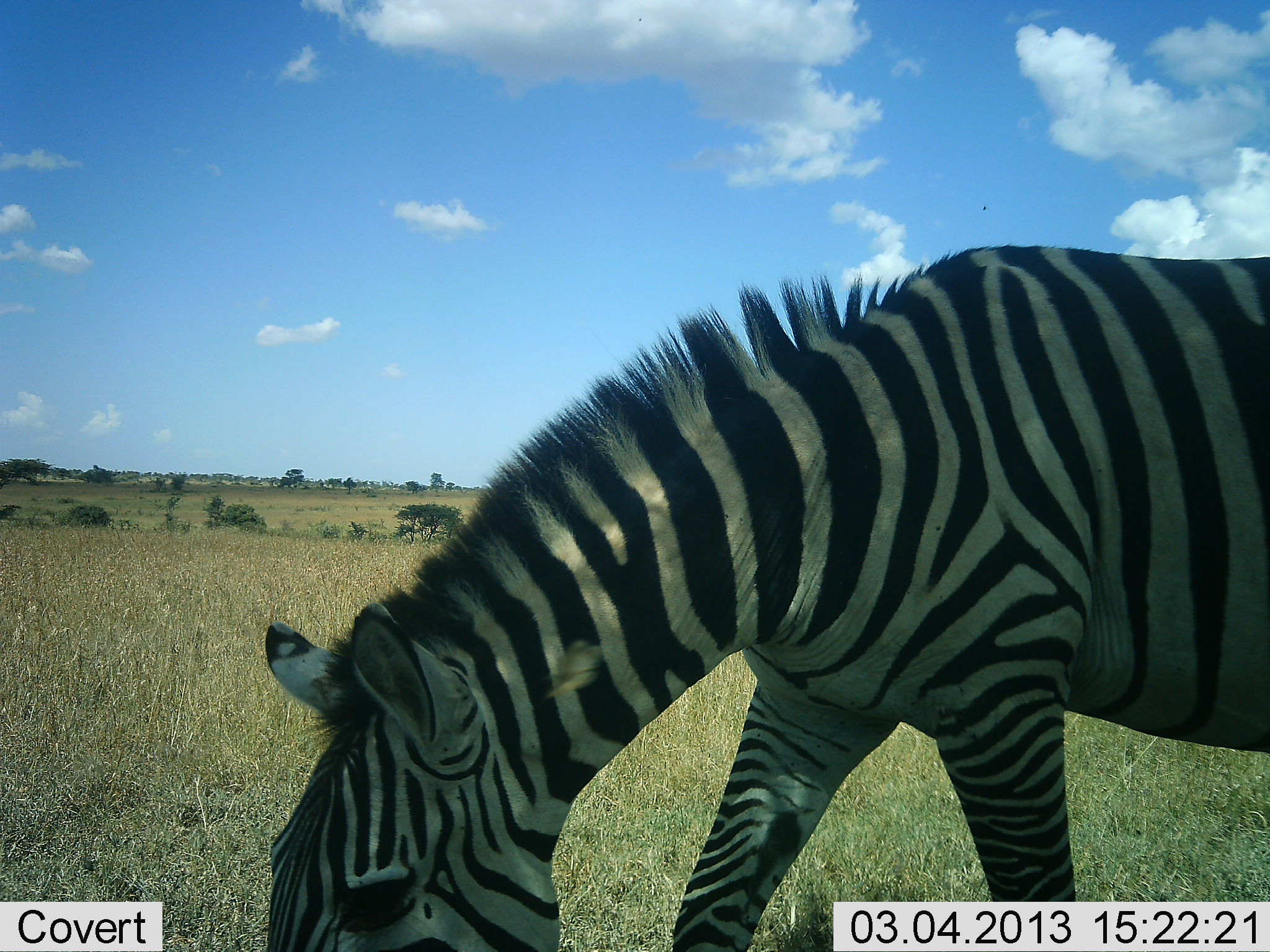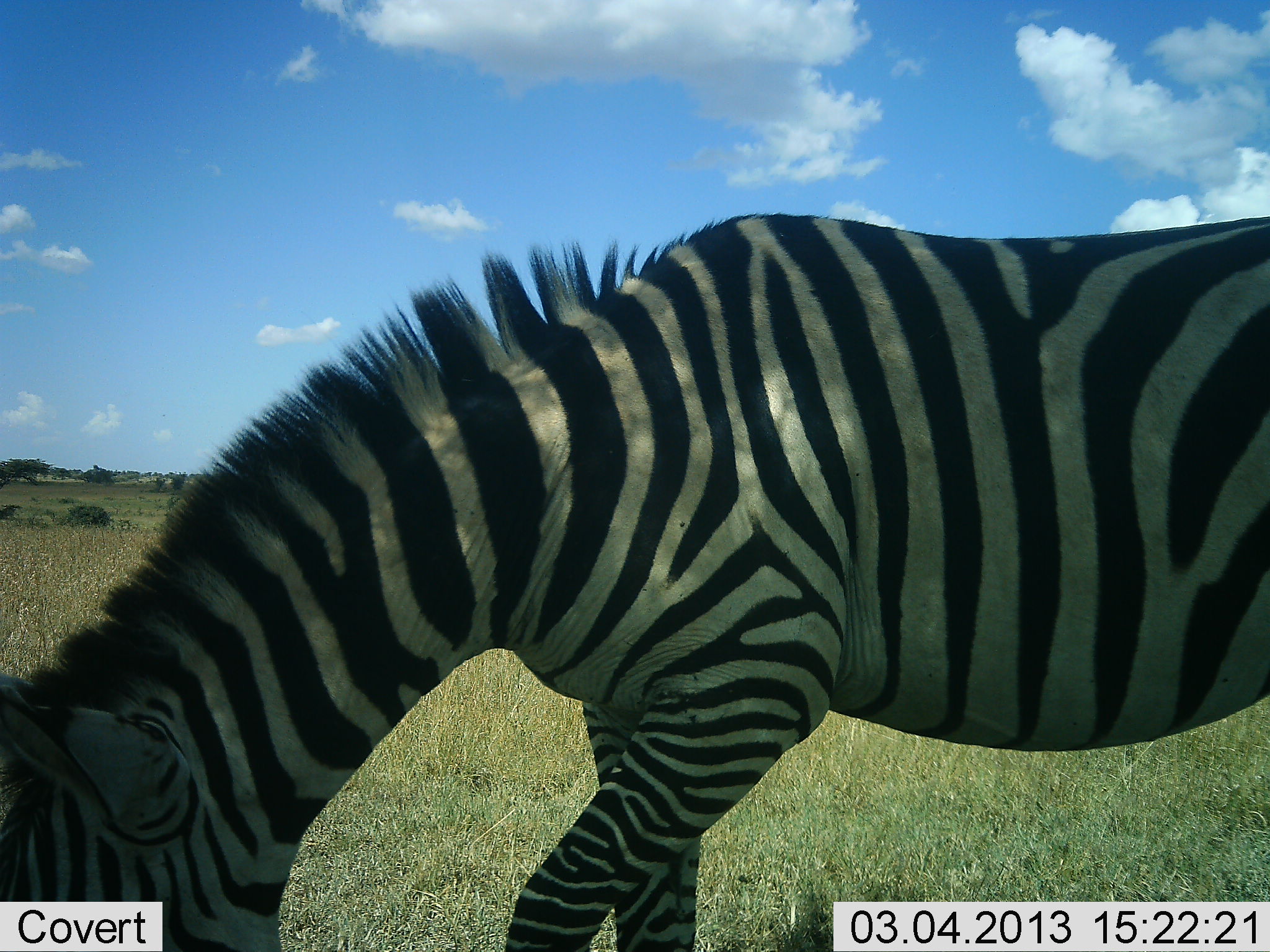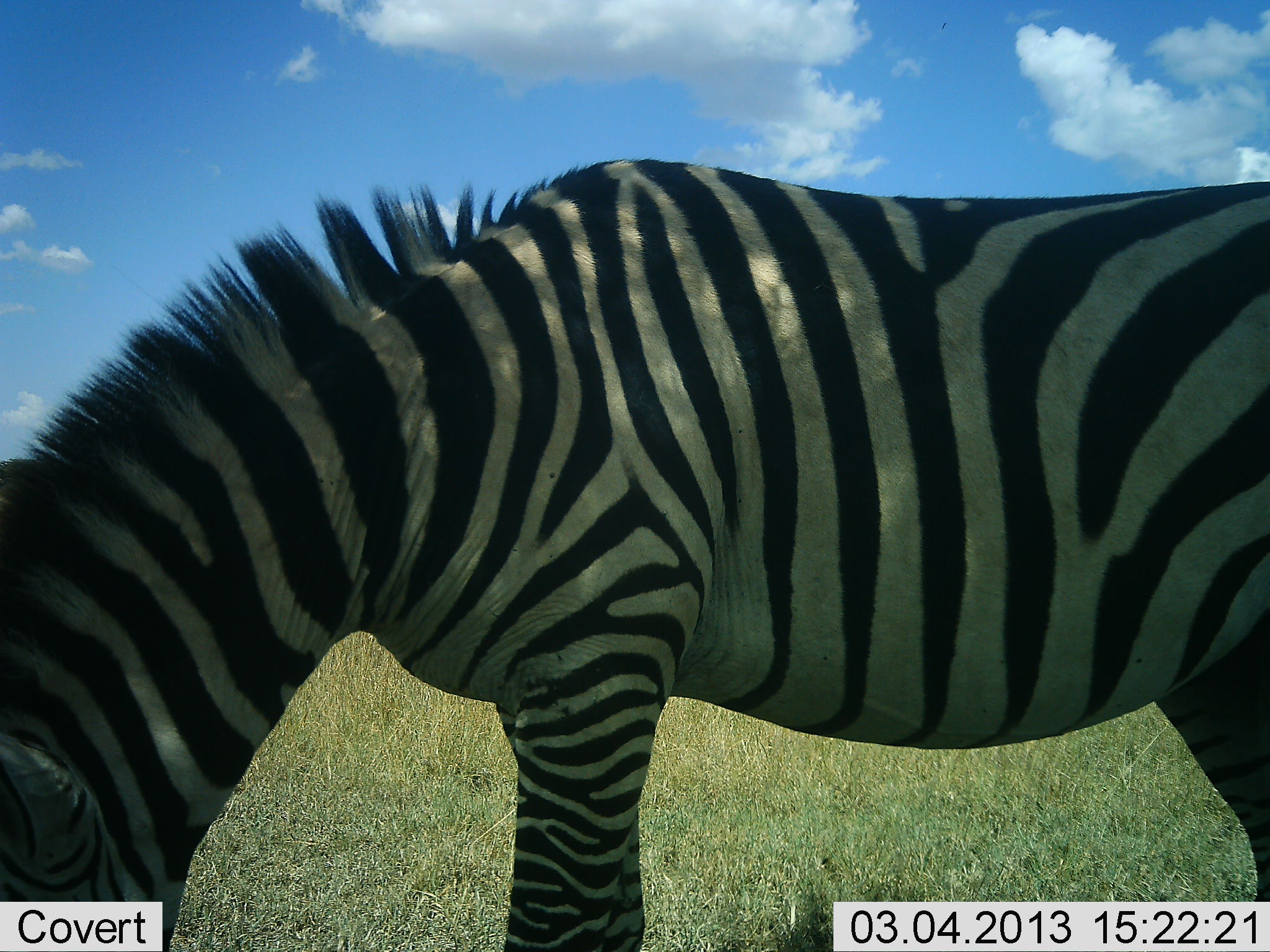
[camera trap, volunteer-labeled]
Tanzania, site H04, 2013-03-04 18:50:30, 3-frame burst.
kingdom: Animalia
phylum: Chordata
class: Mammalia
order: Perissodactyla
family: Equidae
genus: Equus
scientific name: Equus quagga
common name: plains zebra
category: zebra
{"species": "zebra (plains zebra) (Equus quagga)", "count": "1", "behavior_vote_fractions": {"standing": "14%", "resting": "0%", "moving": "30%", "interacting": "0%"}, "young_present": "0%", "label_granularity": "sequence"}